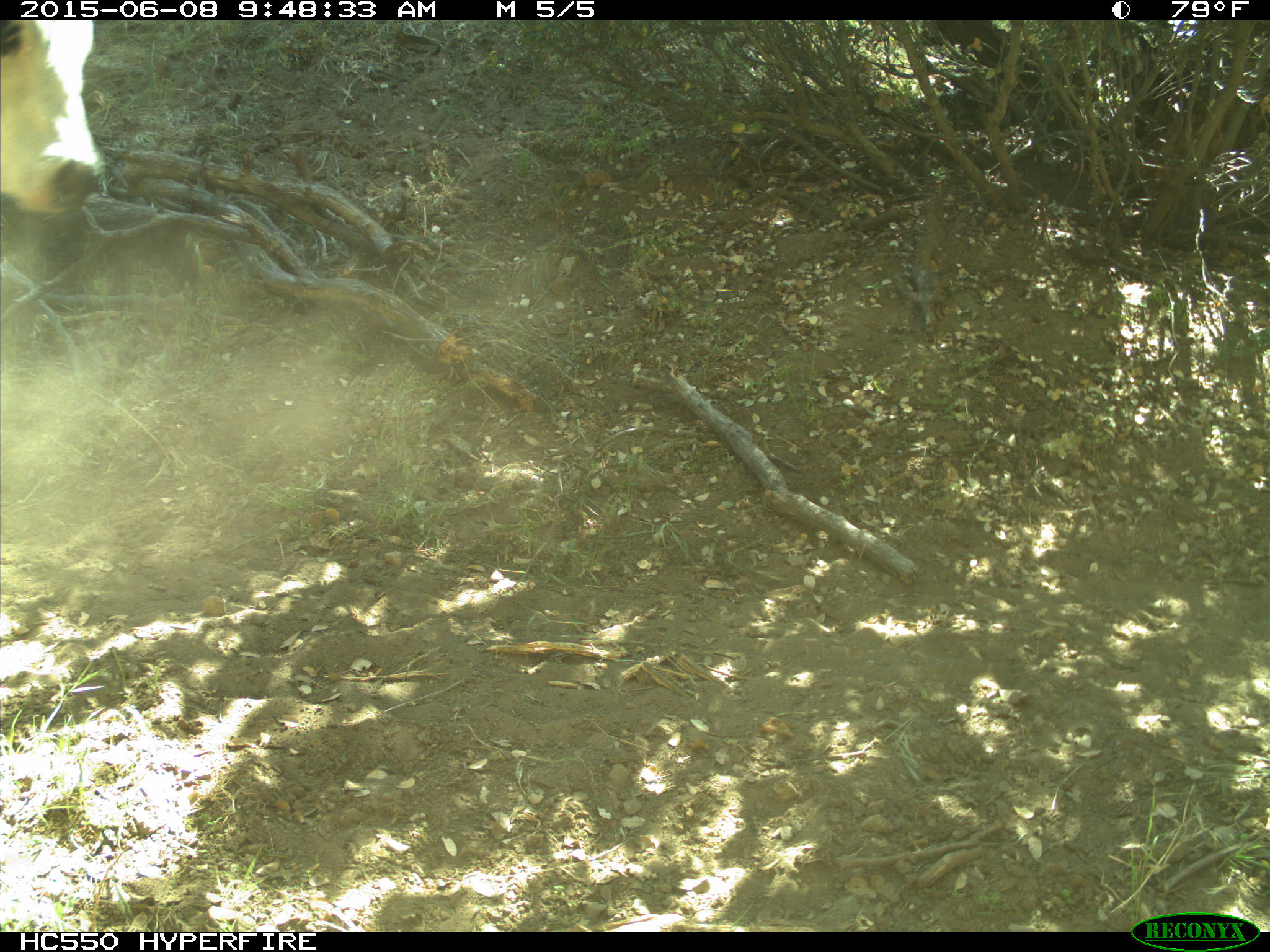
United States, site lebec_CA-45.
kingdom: Animalia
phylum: Chordata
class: Mammalia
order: Artiodactyla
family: Bovidae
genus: Bos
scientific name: Bos taurus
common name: domestic cow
Bos taurus (domestic cow).